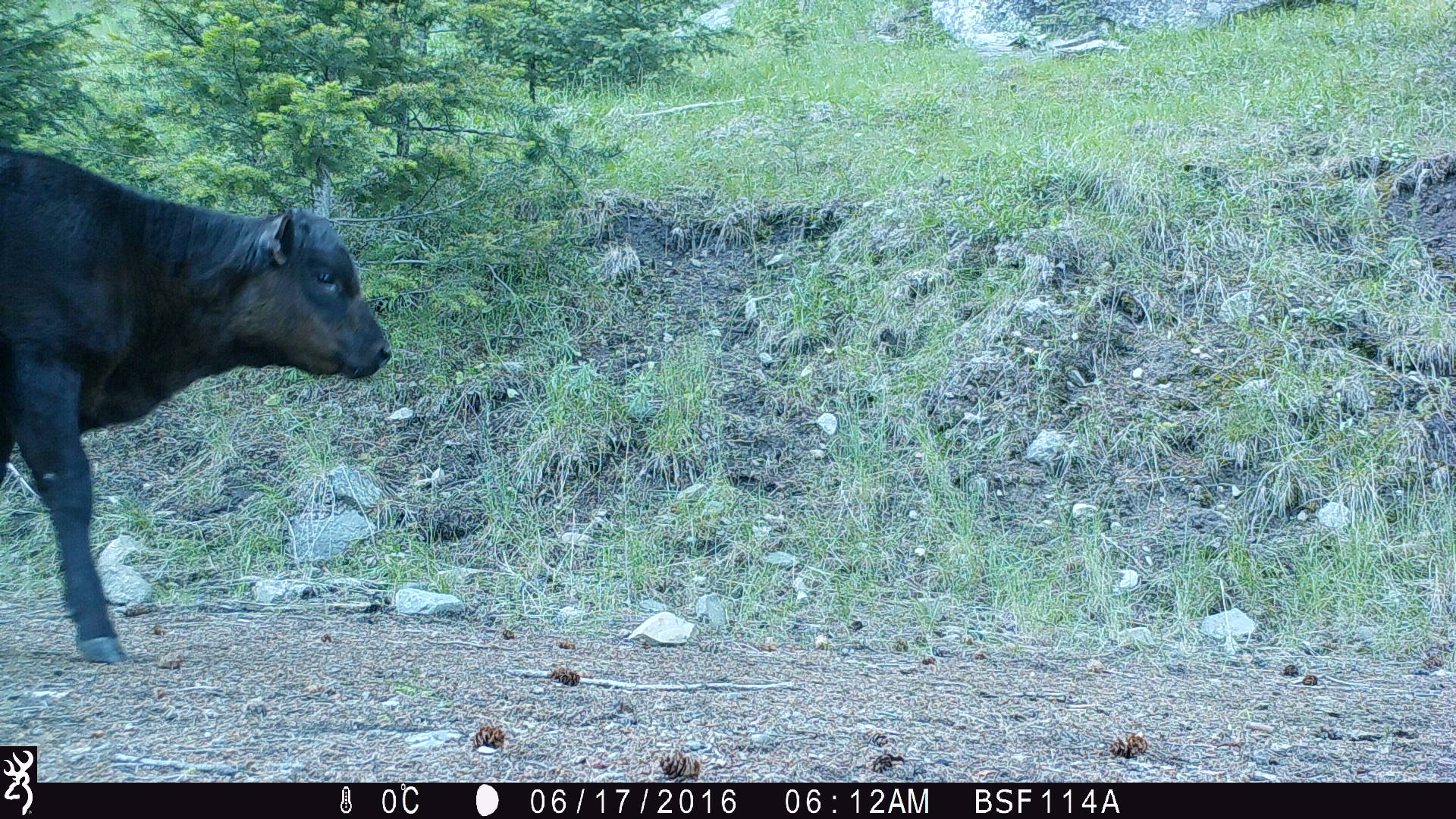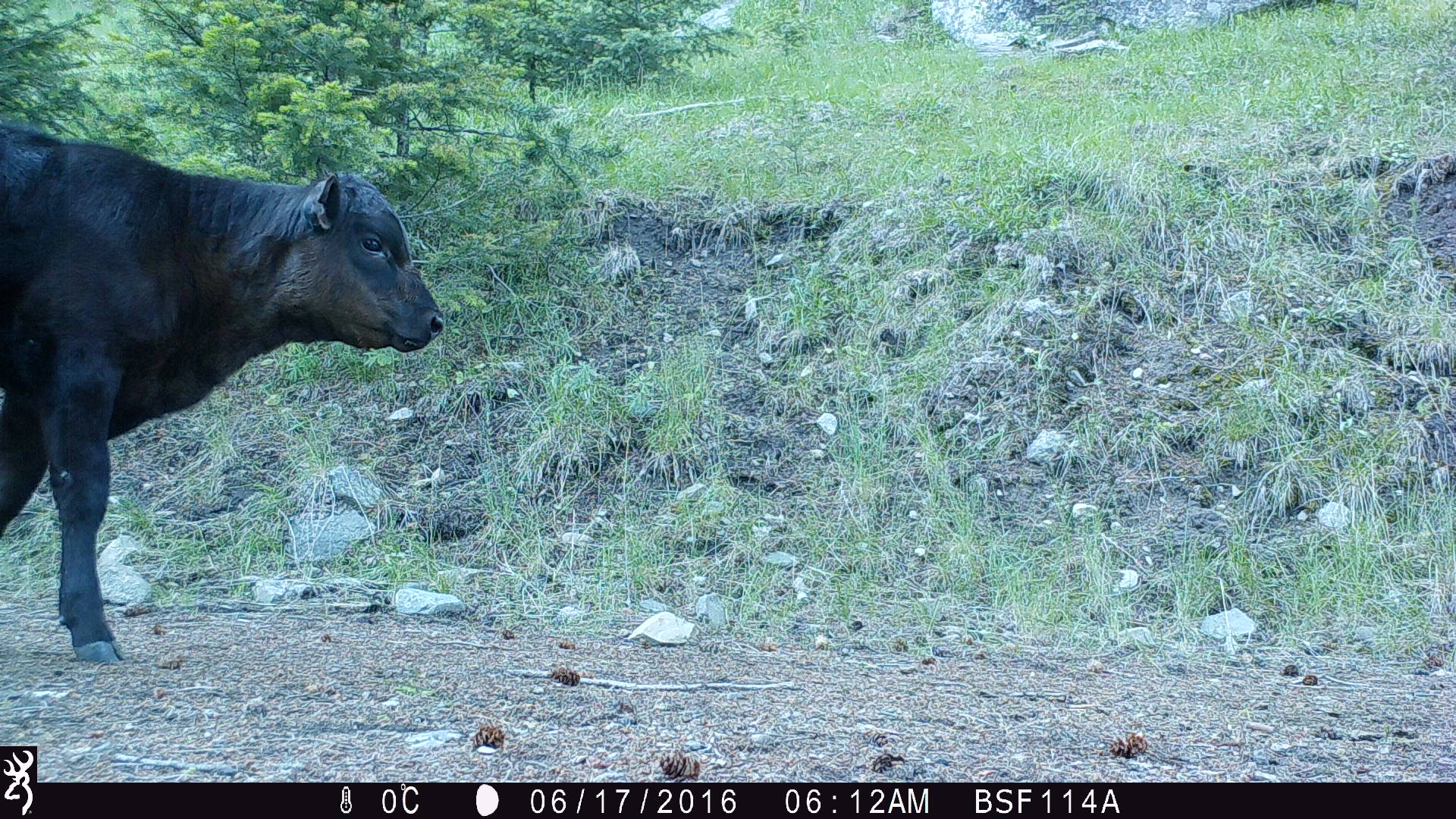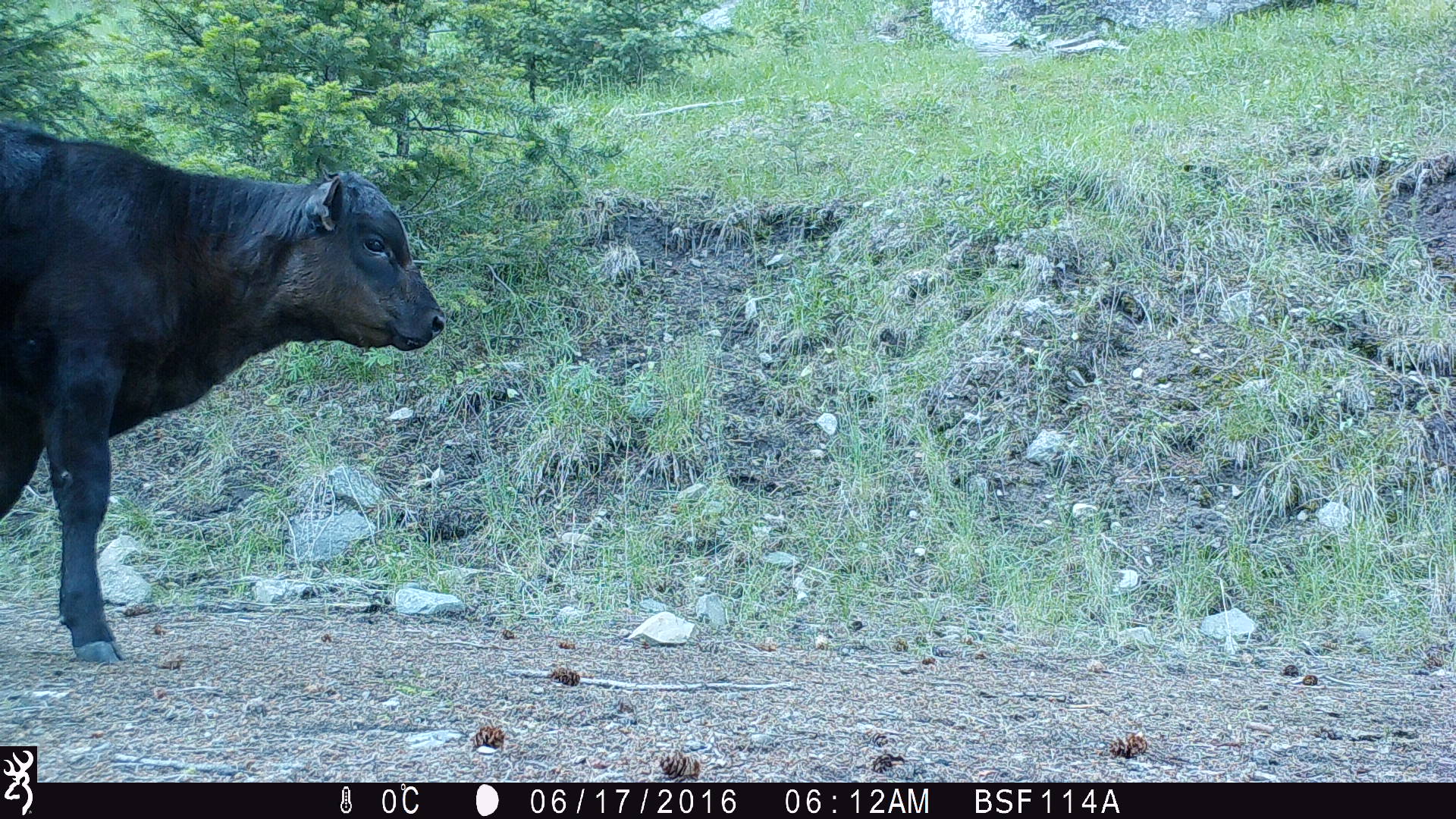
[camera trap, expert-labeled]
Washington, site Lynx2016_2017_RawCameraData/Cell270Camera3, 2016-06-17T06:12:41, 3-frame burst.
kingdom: Animalia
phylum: Chordata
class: Mammalia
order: Artiodactyla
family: Bovidae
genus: Bos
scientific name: Bos taurus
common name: domestic cattle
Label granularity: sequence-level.